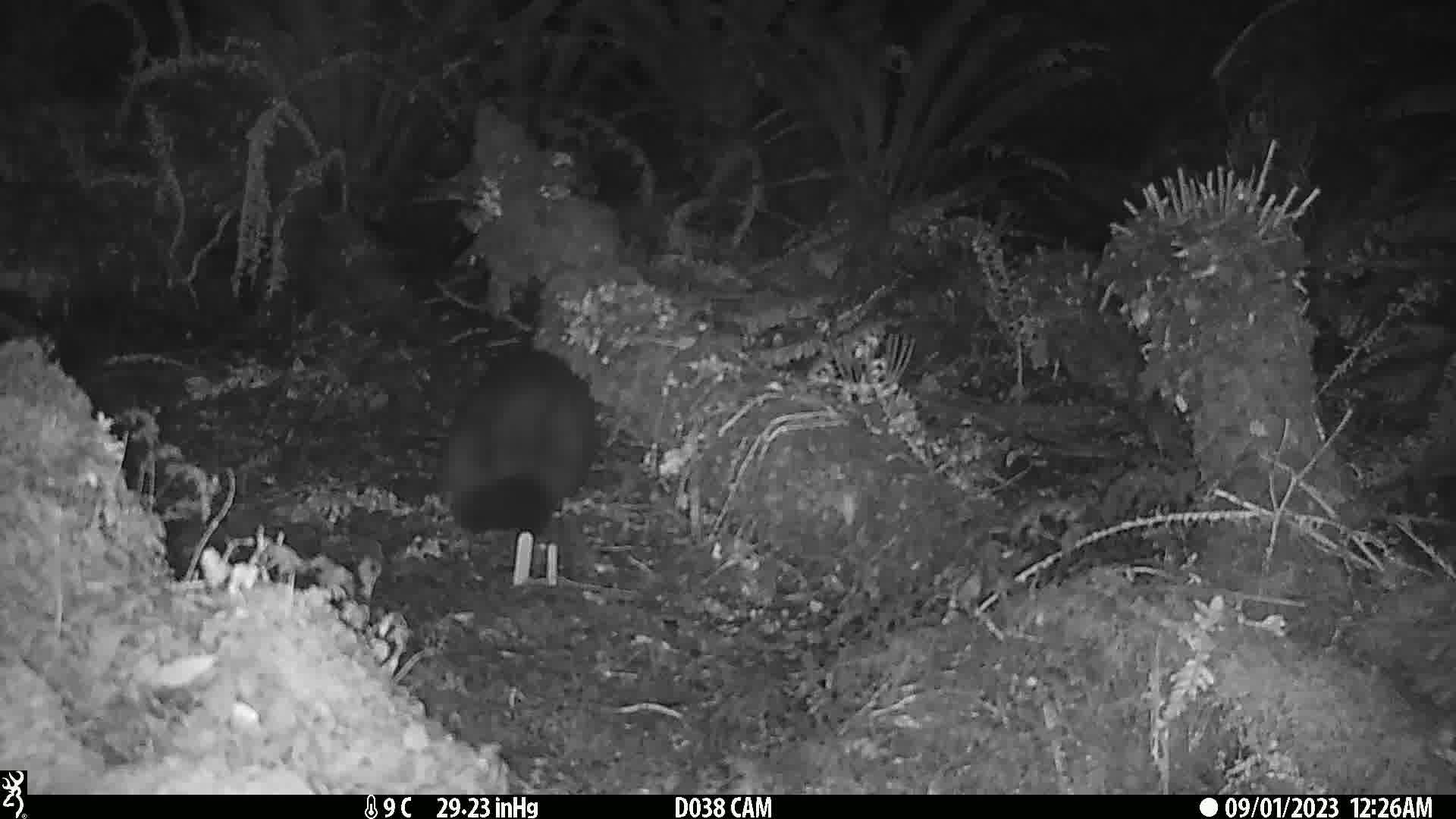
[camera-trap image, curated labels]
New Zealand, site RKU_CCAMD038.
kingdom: Animalia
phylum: Chordata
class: Mammalia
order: Diprotodontia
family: Phalangeridae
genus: Trichosurus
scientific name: Trichosurus vulpecula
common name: common brushtail possum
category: possum